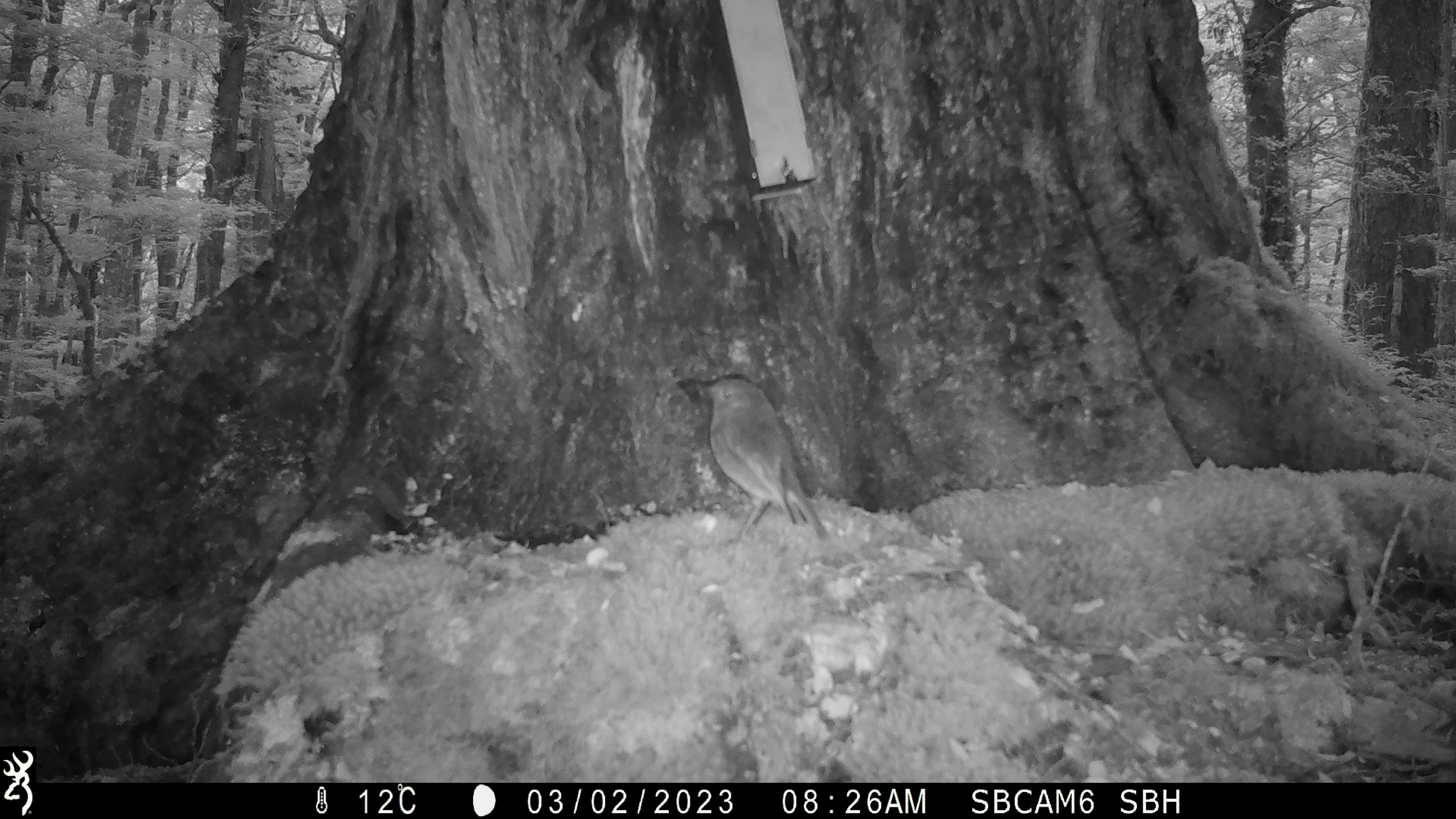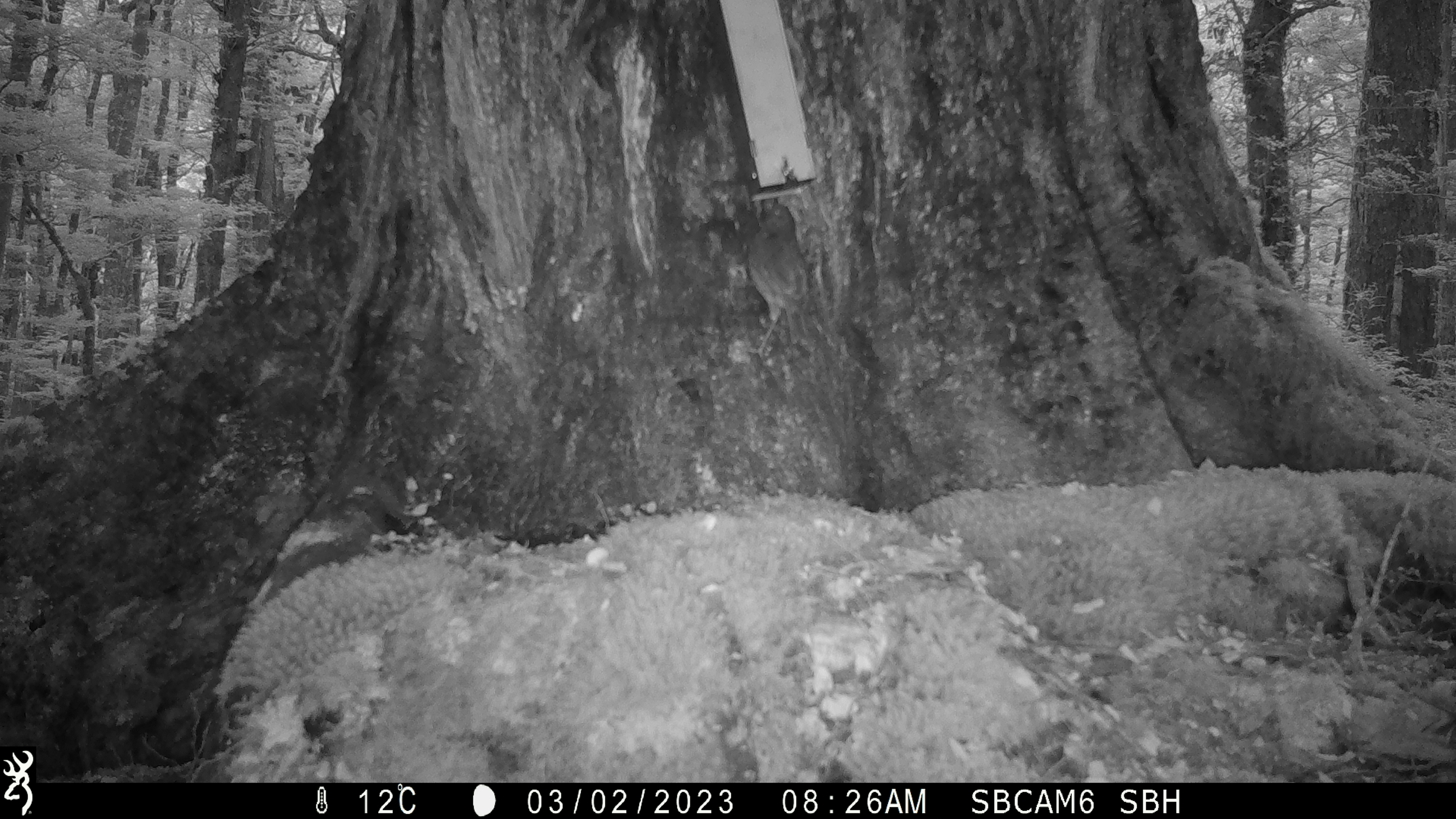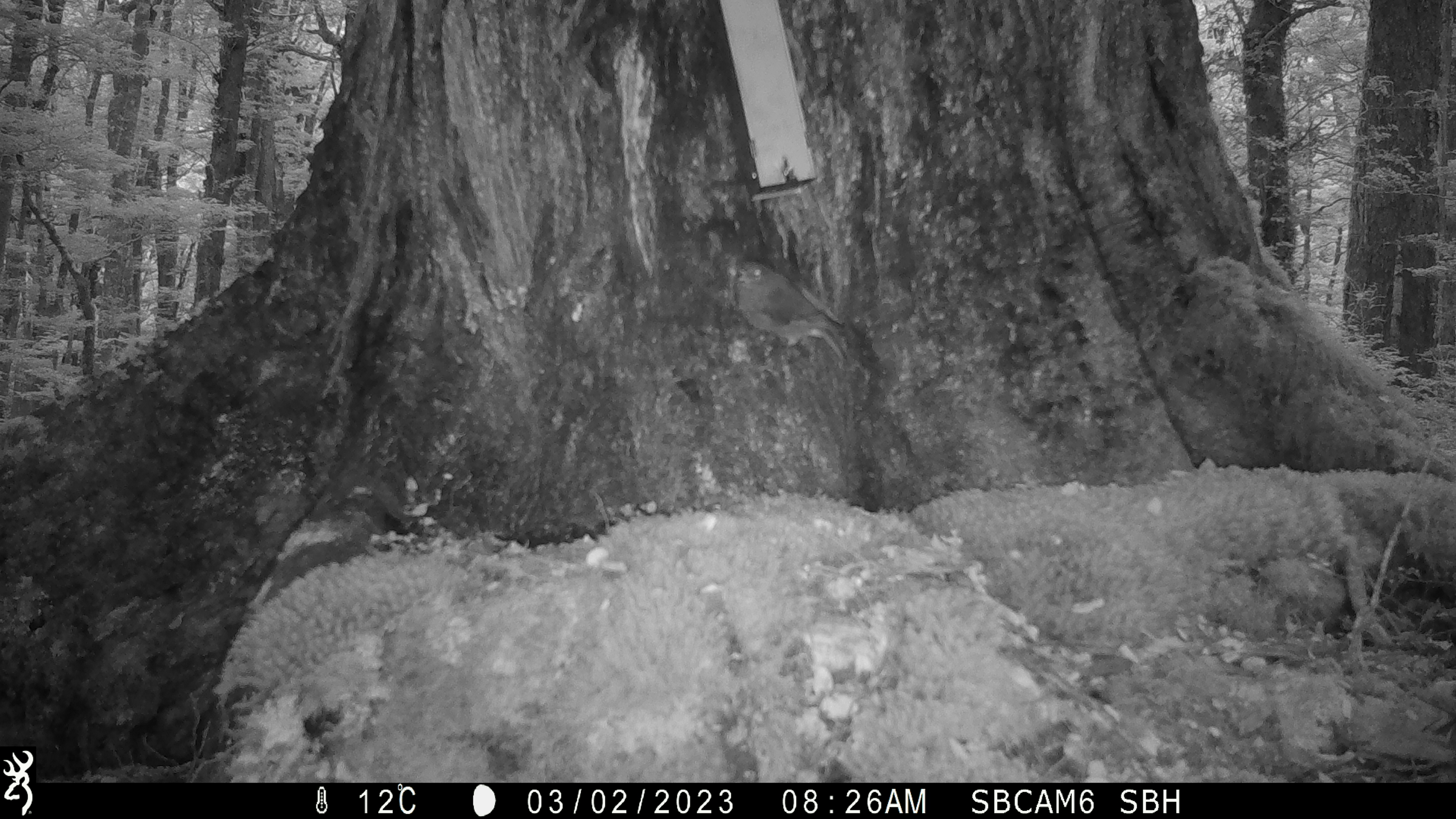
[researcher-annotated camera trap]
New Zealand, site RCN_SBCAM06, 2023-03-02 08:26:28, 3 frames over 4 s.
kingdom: Animalia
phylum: Chordata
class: Aves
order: Passeriformes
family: Petroicidae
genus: Petroica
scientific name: Petroica australis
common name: new zealand robin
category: robin